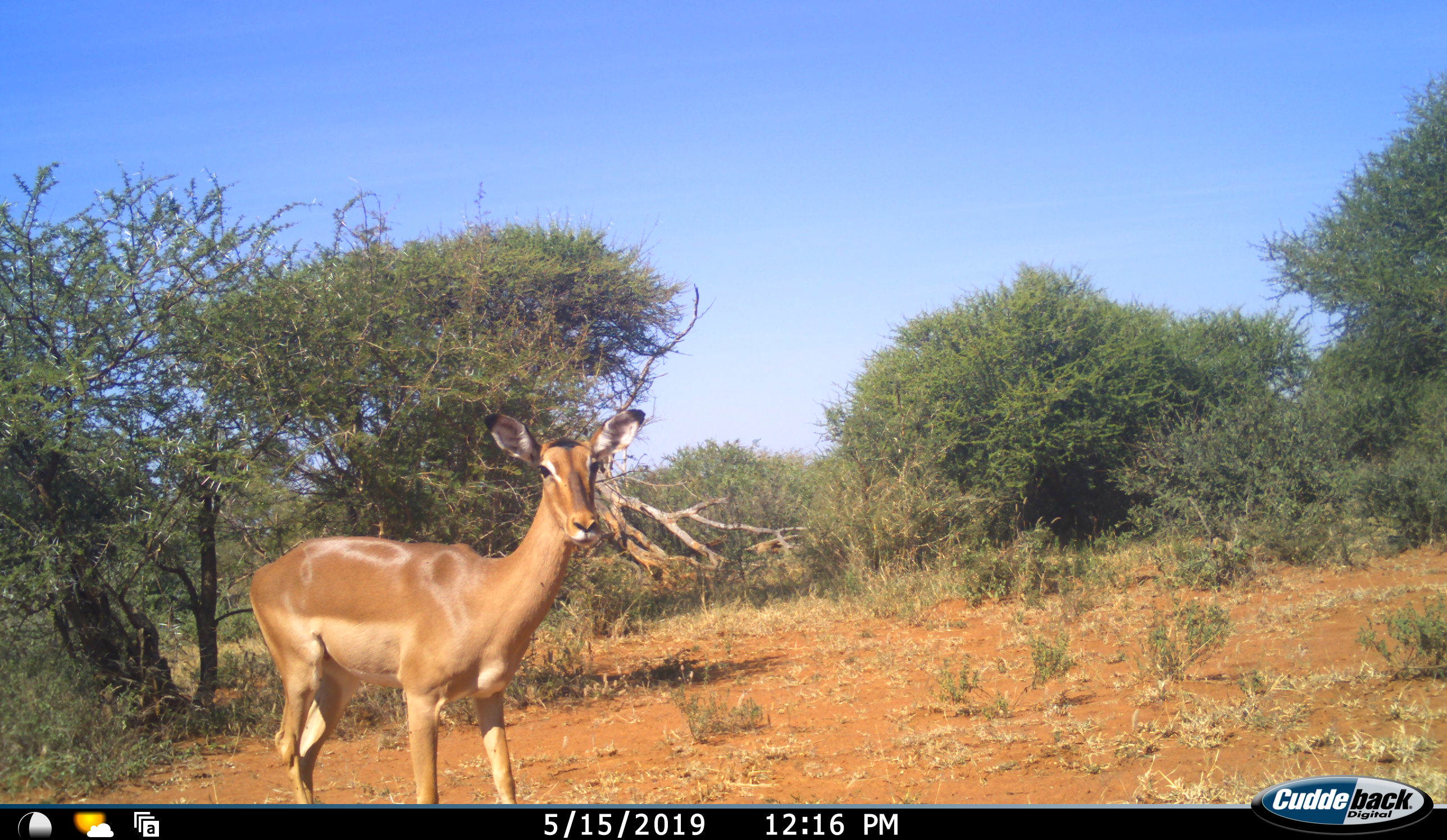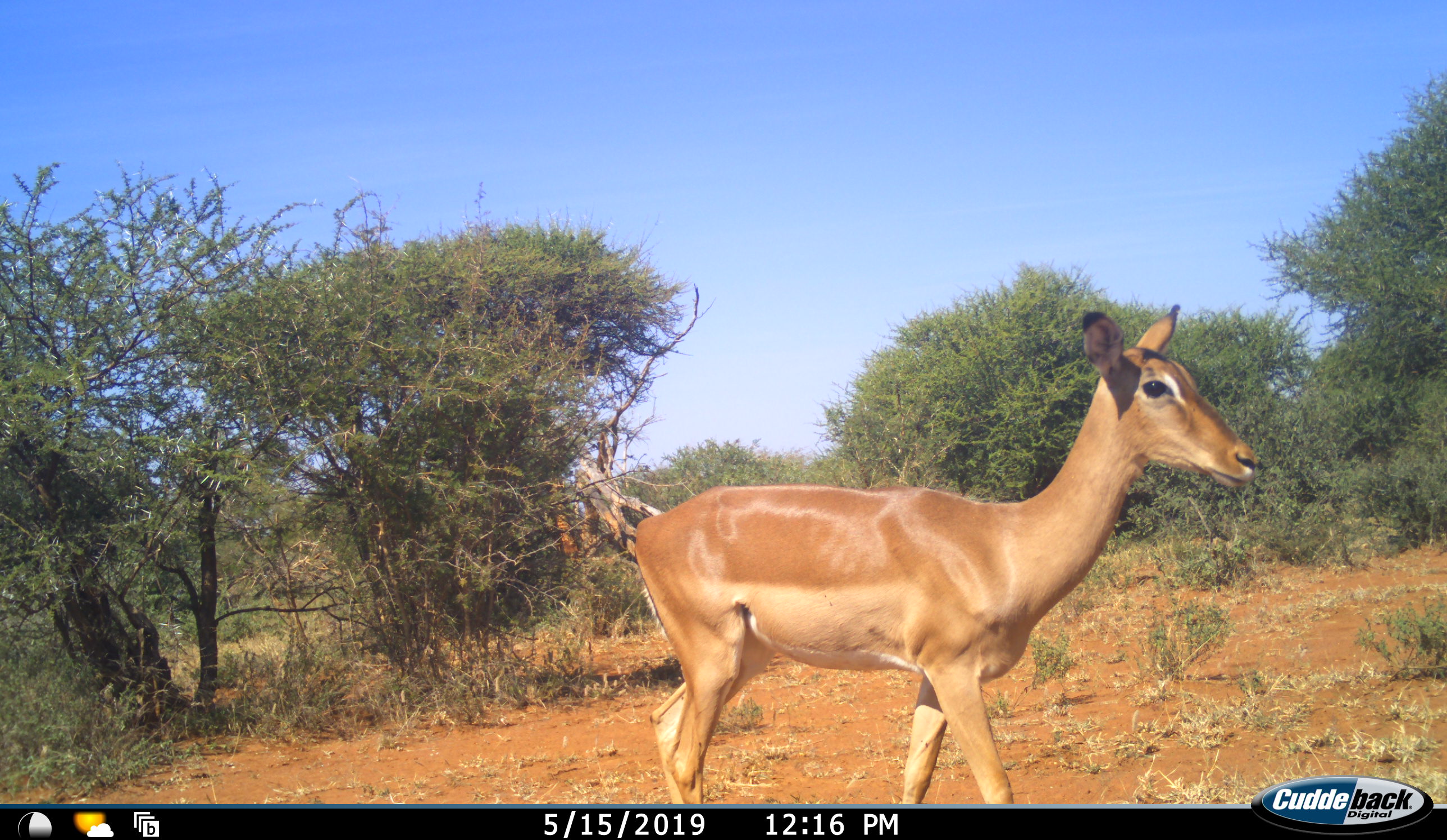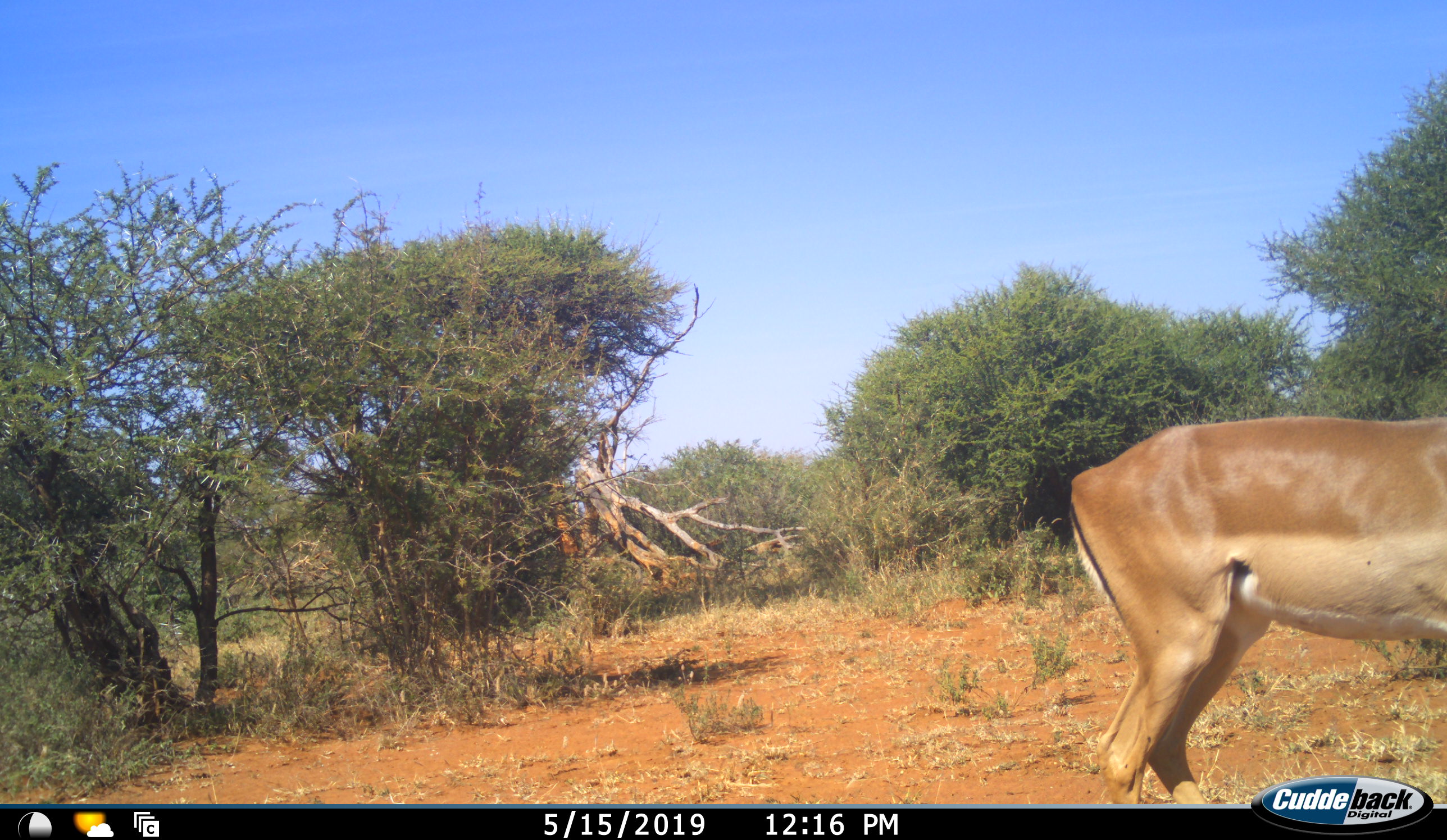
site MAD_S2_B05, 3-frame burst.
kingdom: Animalia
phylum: Chordata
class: Mammalia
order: Artiodactyla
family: Bovidae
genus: Aepyceros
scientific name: Aepyceros melampus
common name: impala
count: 1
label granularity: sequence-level